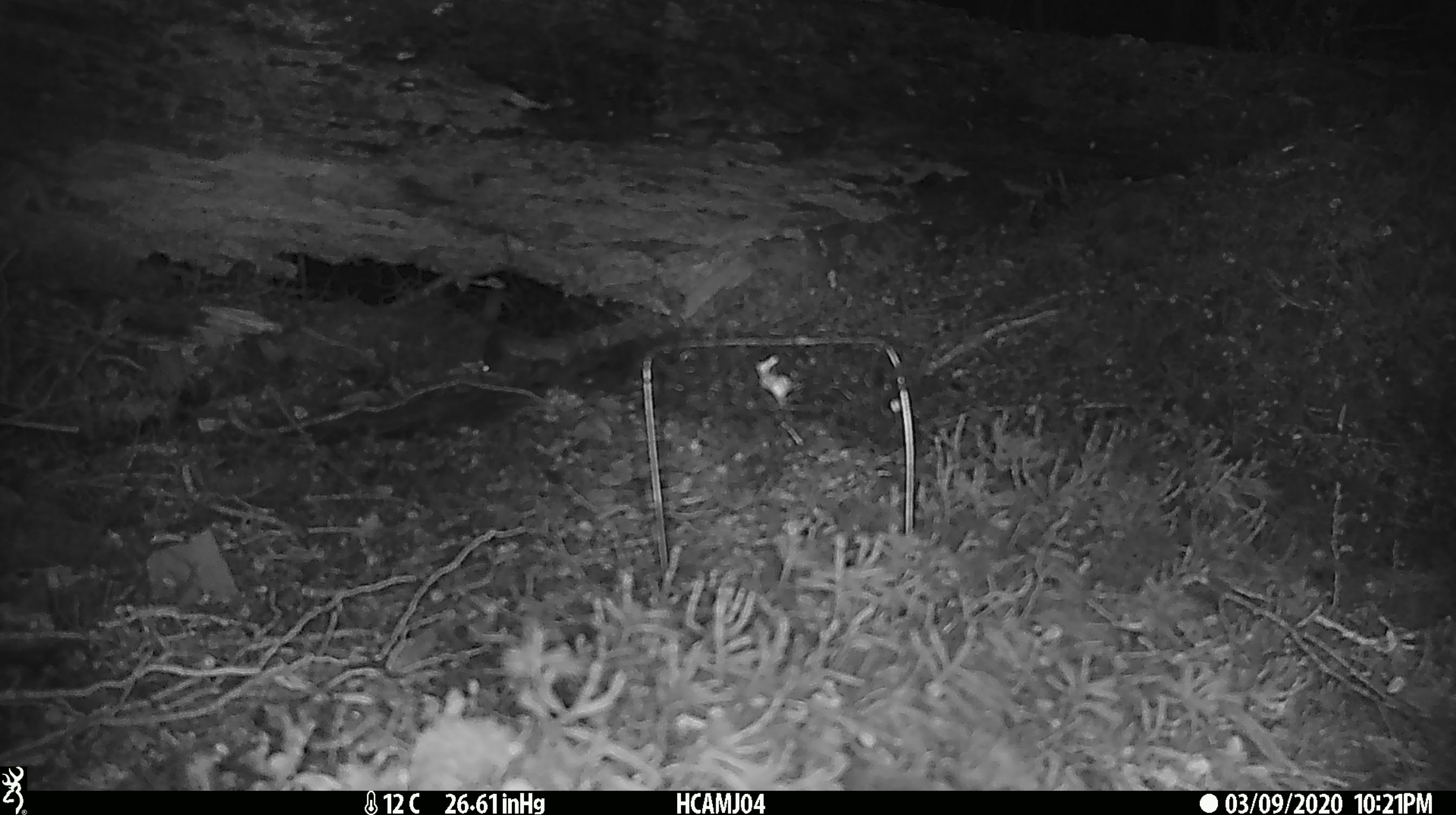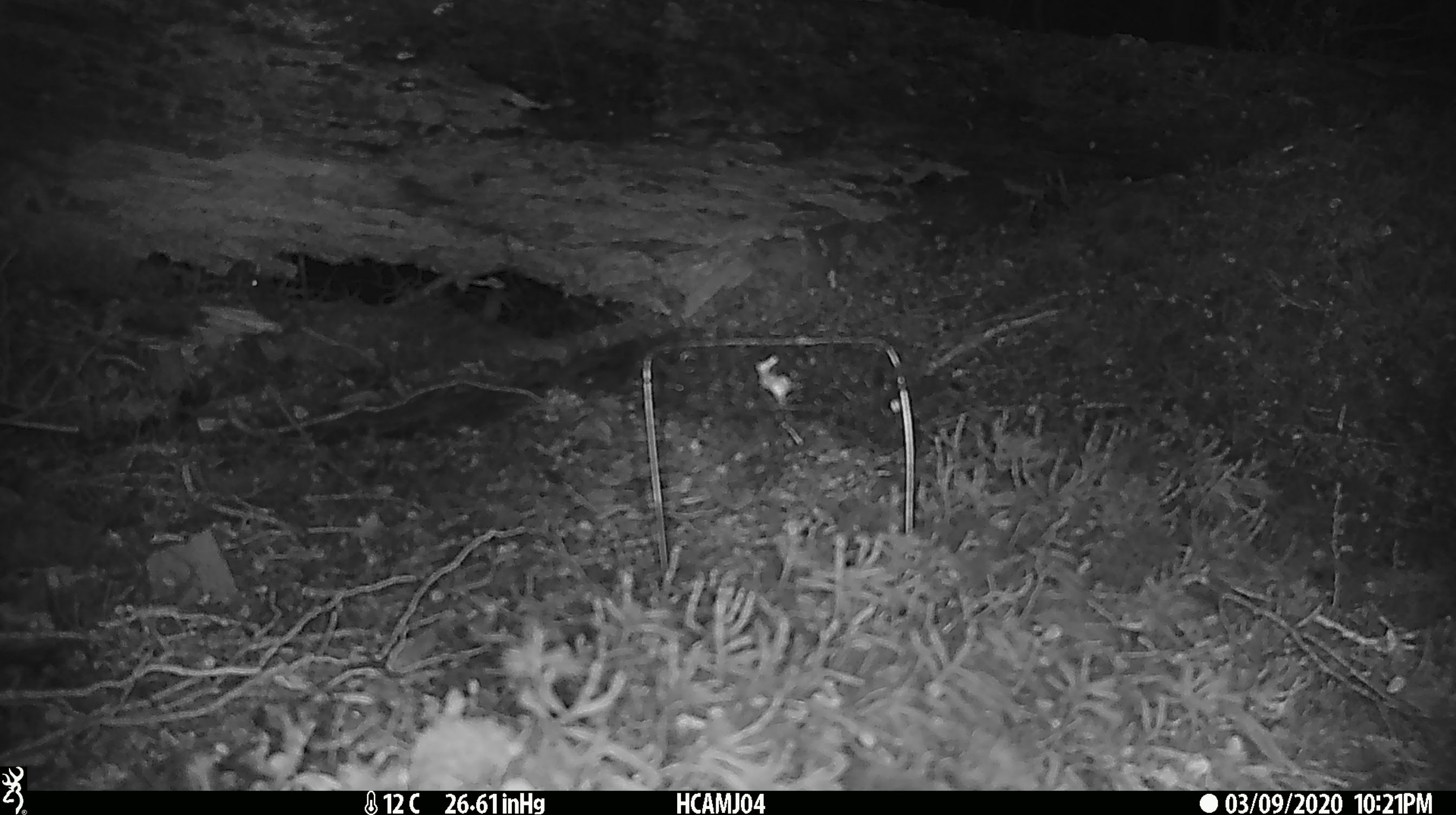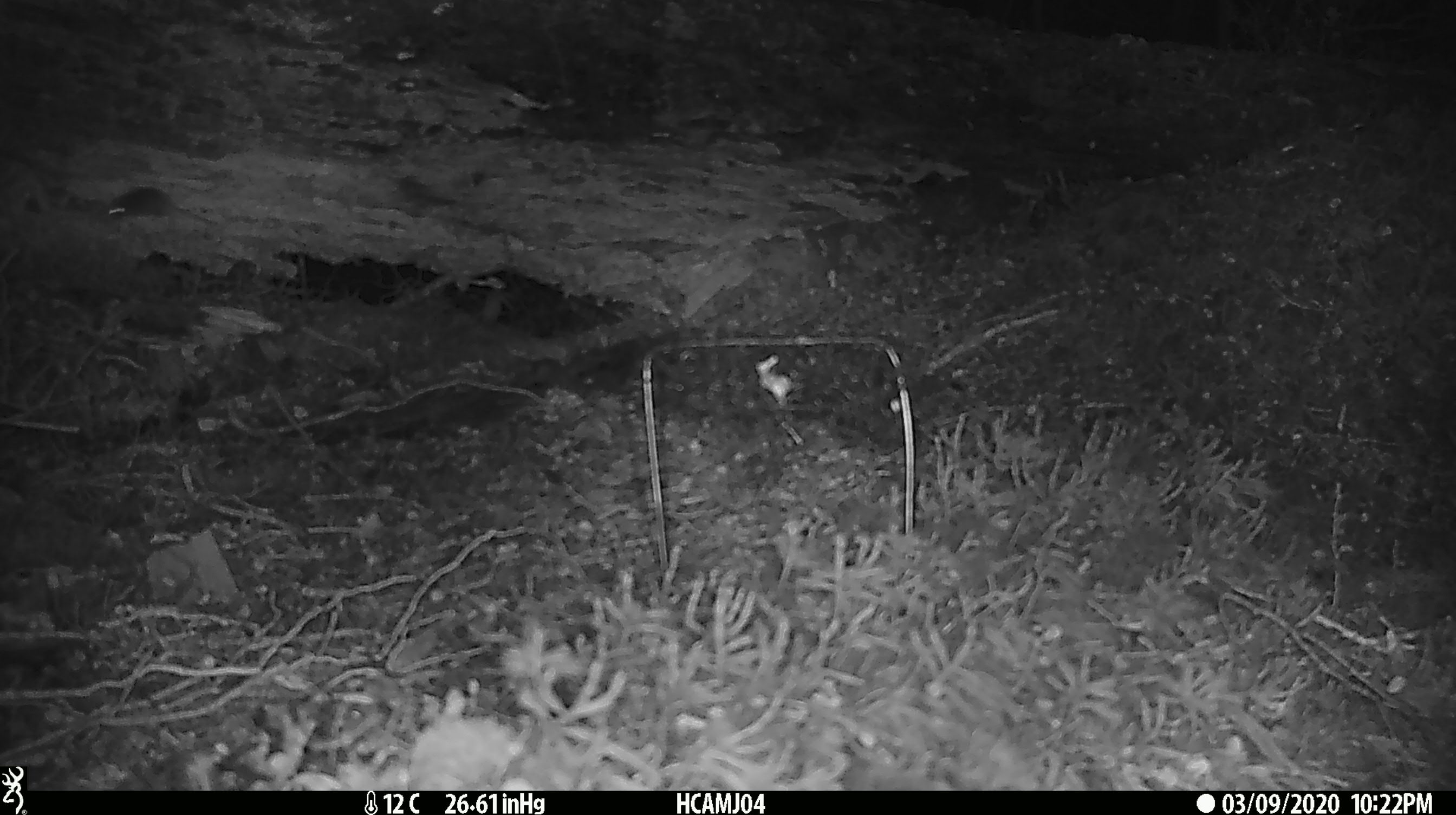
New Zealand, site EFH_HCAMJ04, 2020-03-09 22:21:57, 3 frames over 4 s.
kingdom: Animalia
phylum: Chordata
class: Mammalia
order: Rodentia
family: Muridae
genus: Mus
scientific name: Mus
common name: mouse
Mouse (Mus).